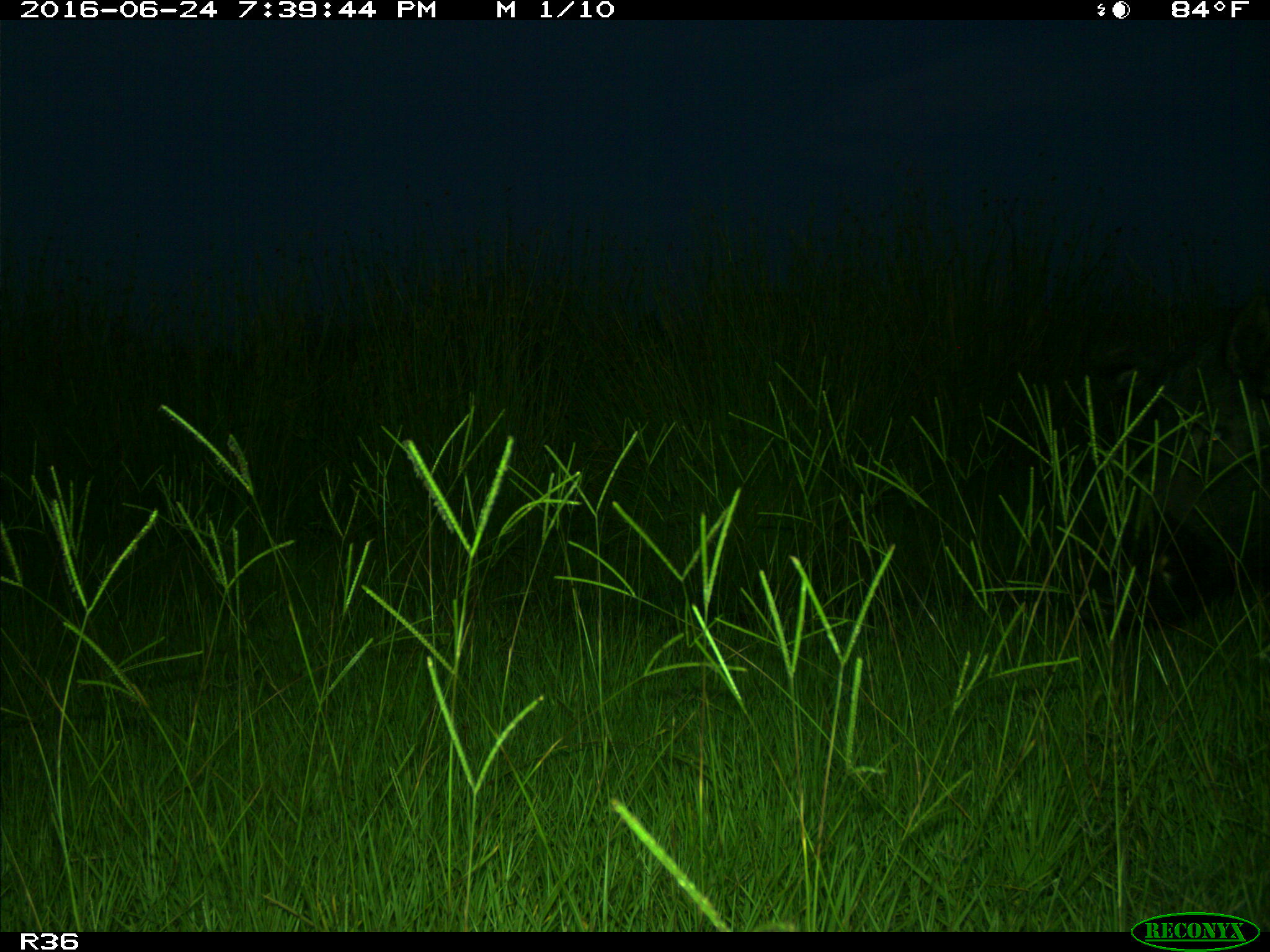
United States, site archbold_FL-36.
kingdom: Animalia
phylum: Chordata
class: Mammalia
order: Artiodactyla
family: Suidae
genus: Sus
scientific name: Sus scrofa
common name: wild boar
Sus scrofa (wild boar).